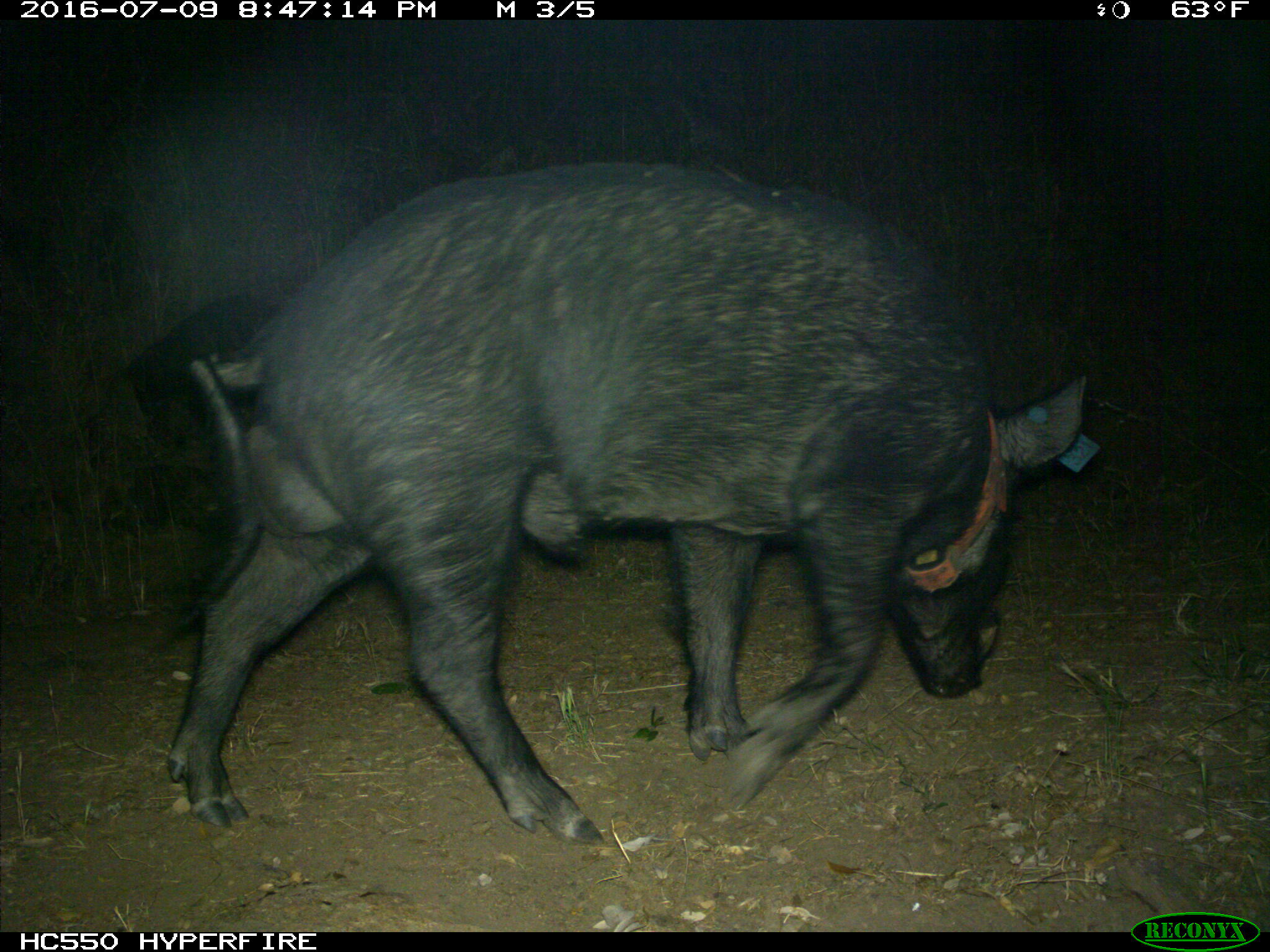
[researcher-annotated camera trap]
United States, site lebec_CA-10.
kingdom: Animalia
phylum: Chordata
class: Mammalia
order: Artiodactyla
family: Suidae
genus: Sus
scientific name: Sus scrofa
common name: wild boar